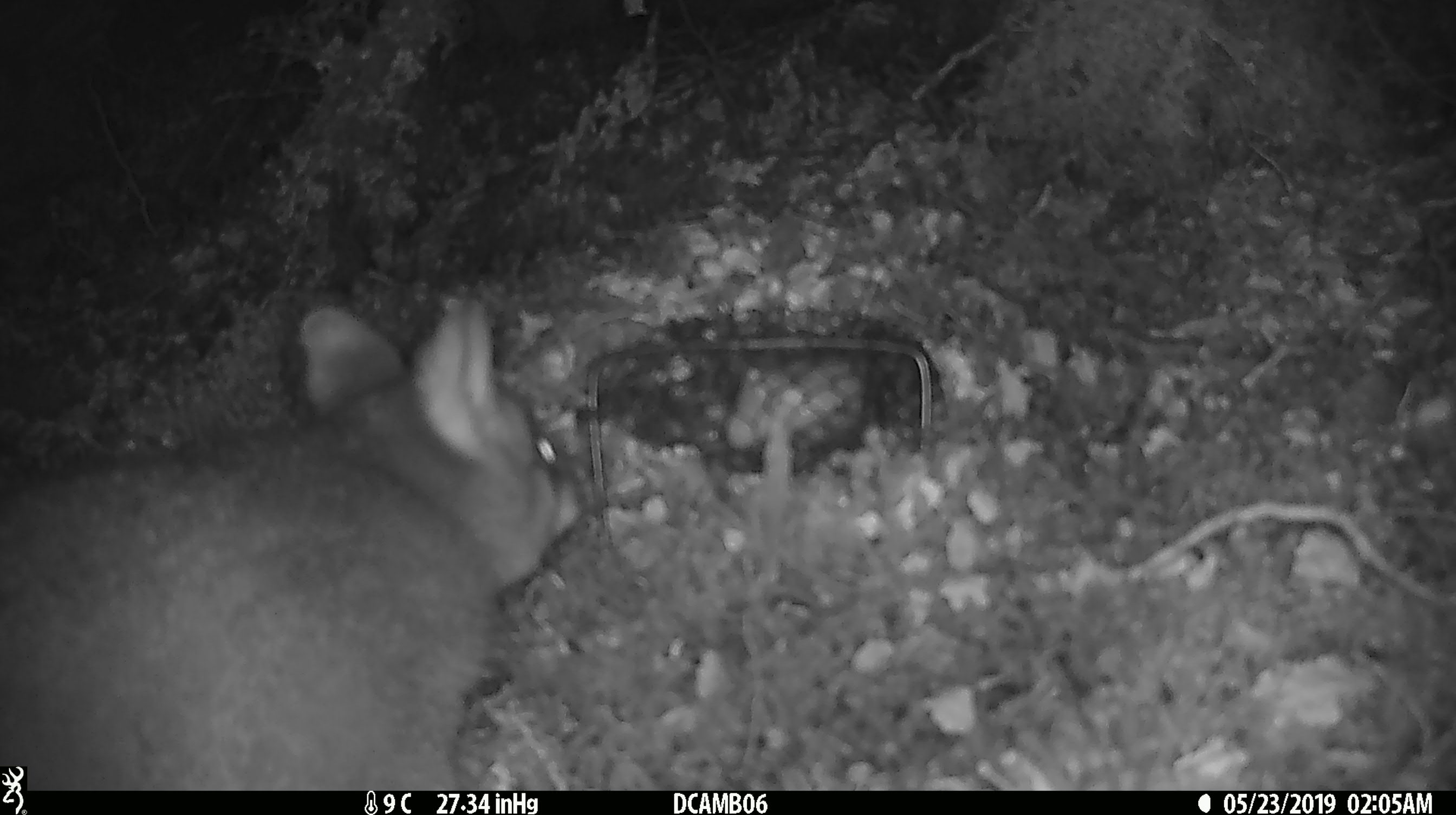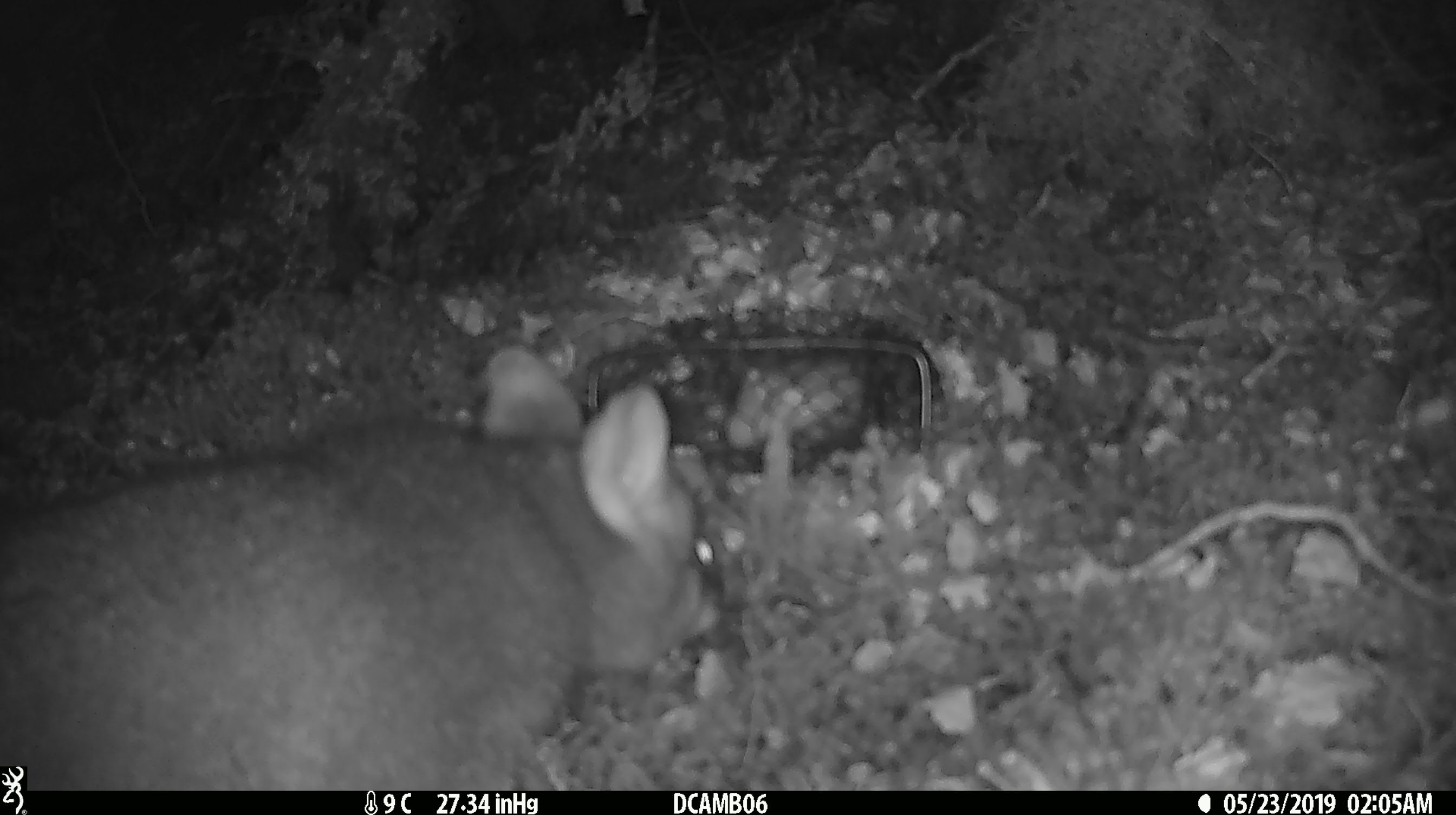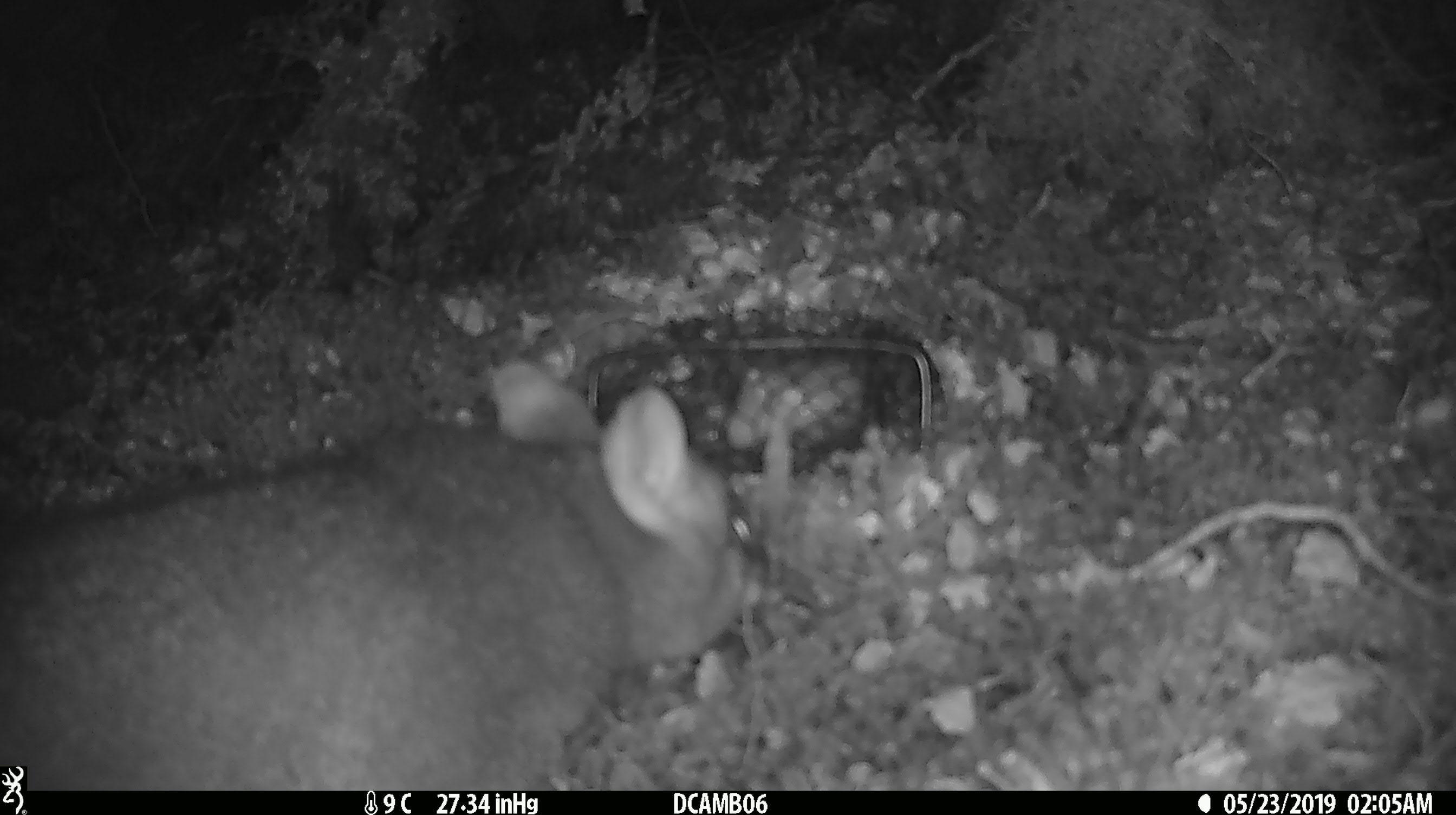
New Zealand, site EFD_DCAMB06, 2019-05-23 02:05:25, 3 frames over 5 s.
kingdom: Animalia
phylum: Chordata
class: Mammalia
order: Diprotodontia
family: Phalangeridae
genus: Trichosurus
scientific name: Trichosurus vulpecula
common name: common brushtail possum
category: possum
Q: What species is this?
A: Possum (common brushtail possum) (Trichosurus vulpecula).